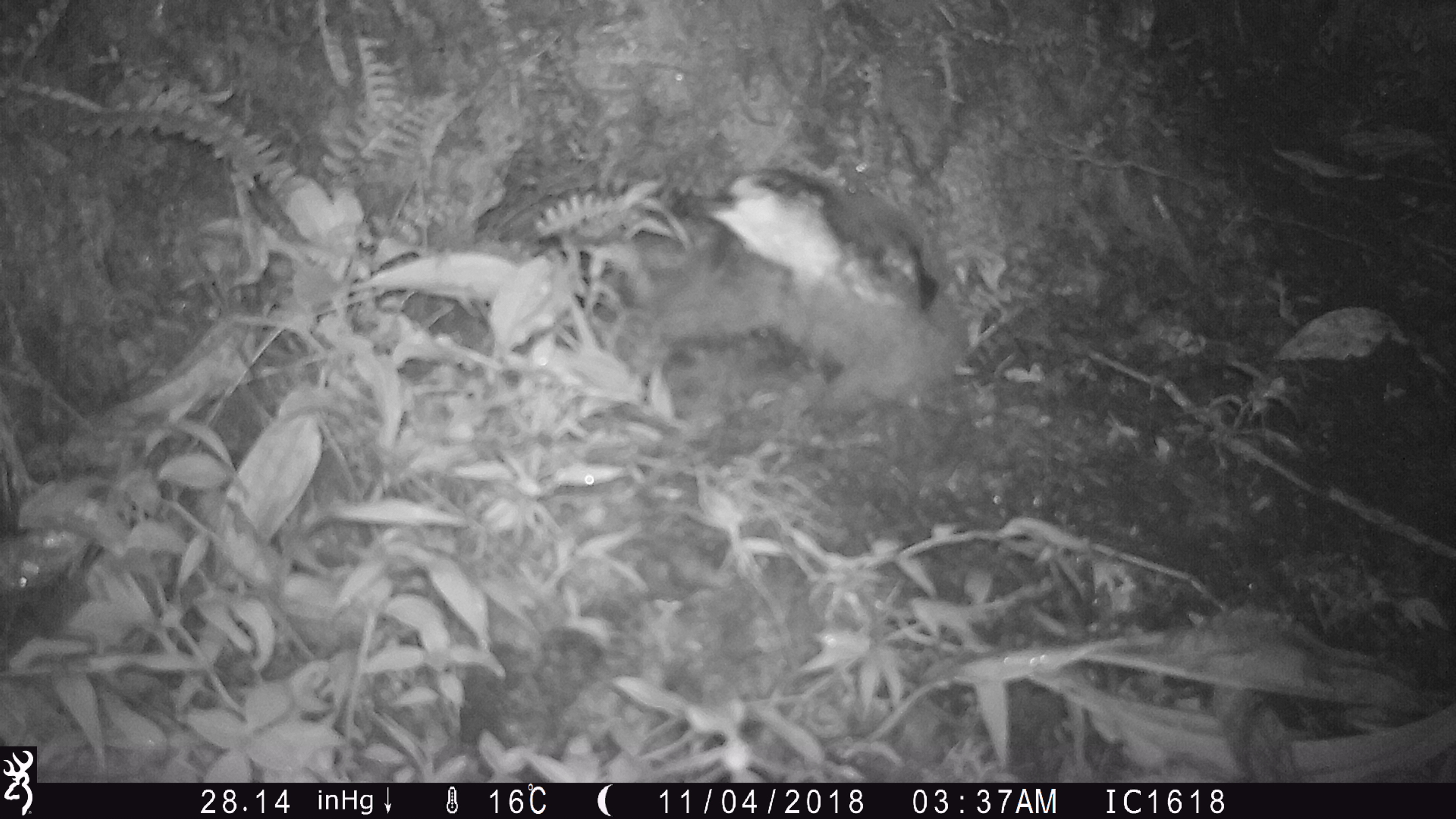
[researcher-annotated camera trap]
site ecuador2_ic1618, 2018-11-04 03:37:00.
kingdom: Animalia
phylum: Chordata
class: Aves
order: Procellariiformes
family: Procellariidae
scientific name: Procellariidae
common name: petrel chick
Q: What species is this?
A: Petrel chick (Procellariidae).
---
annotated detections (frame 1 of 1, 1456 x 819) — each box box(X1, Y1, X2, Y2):
petrel chick: box(629, 164, 965, 404)